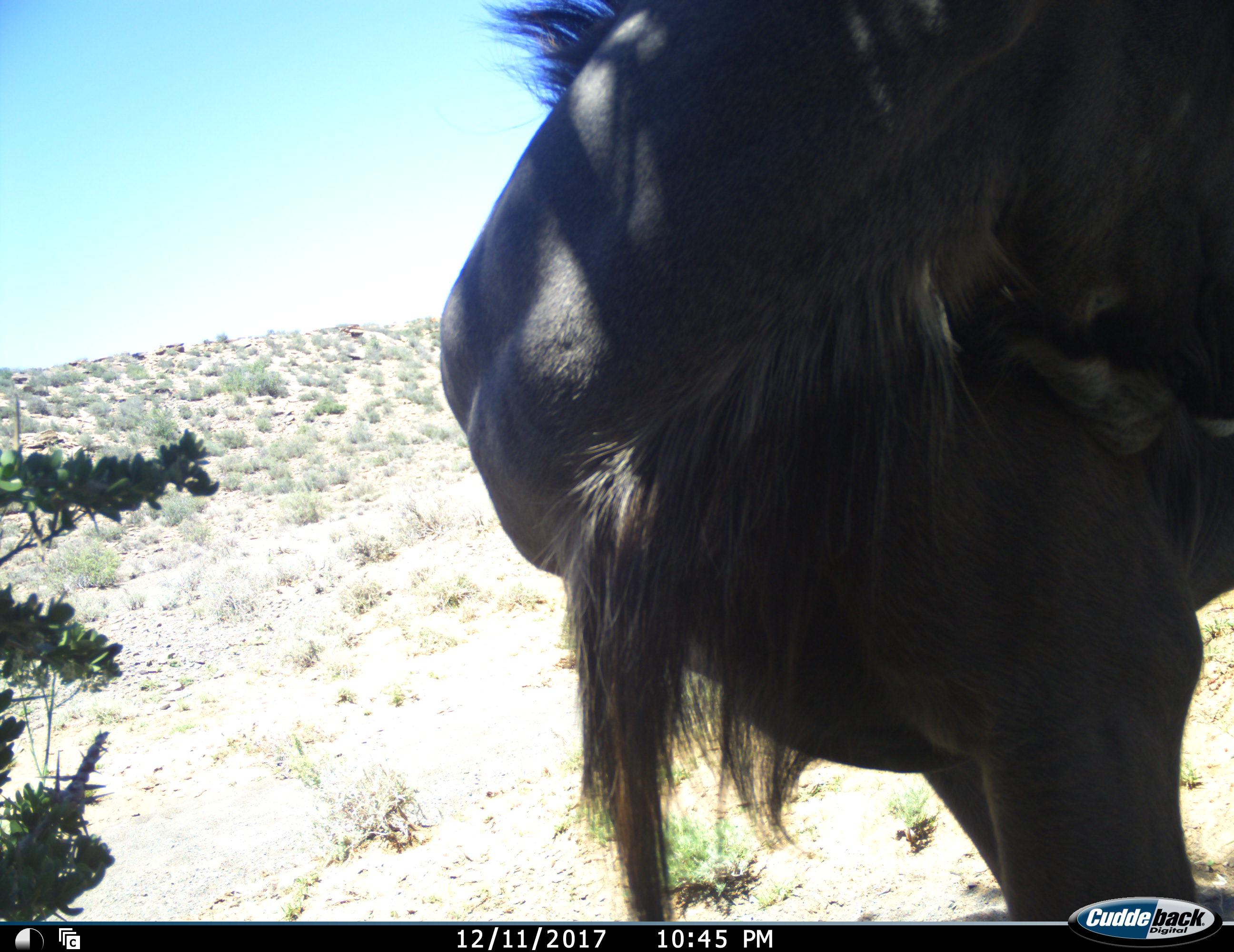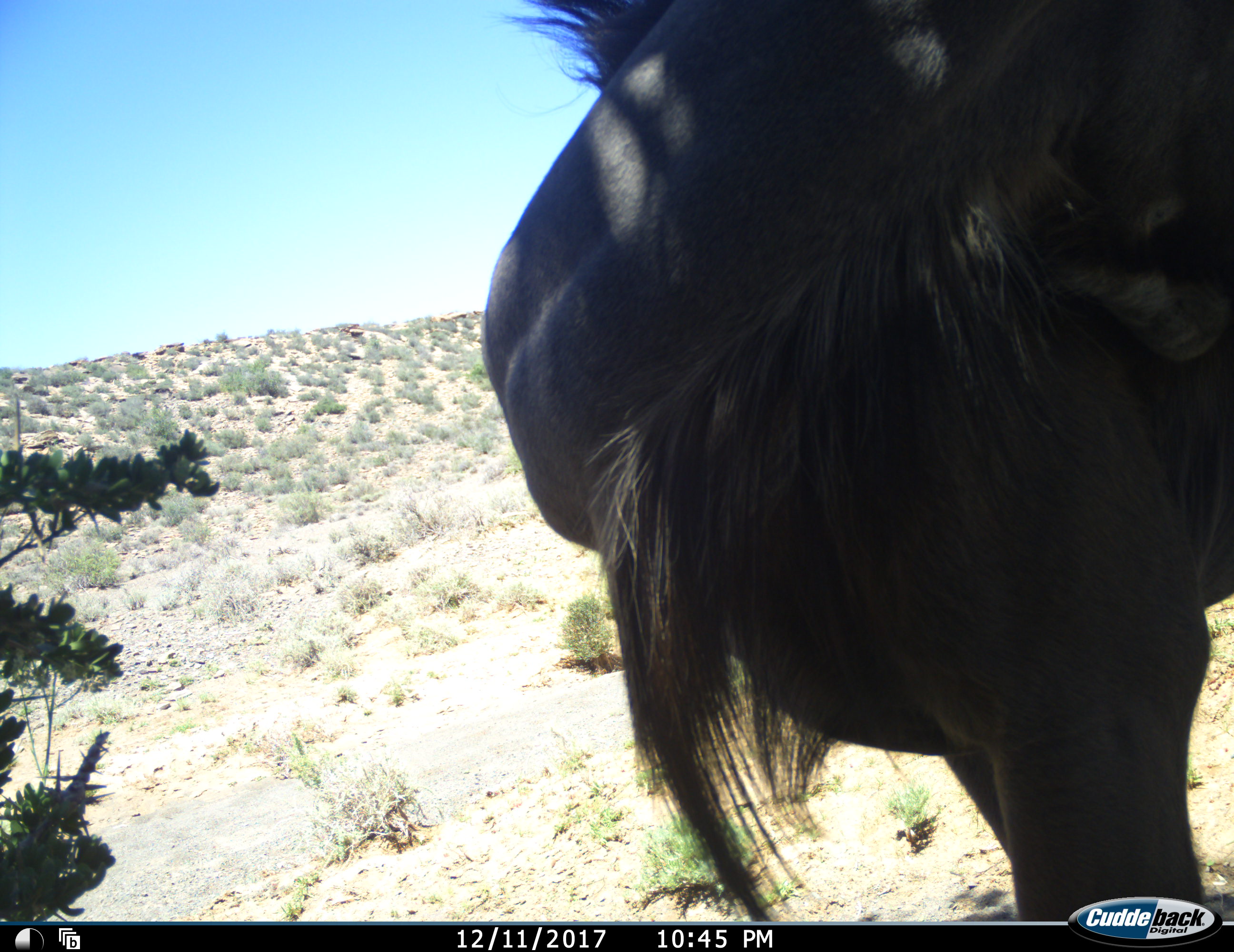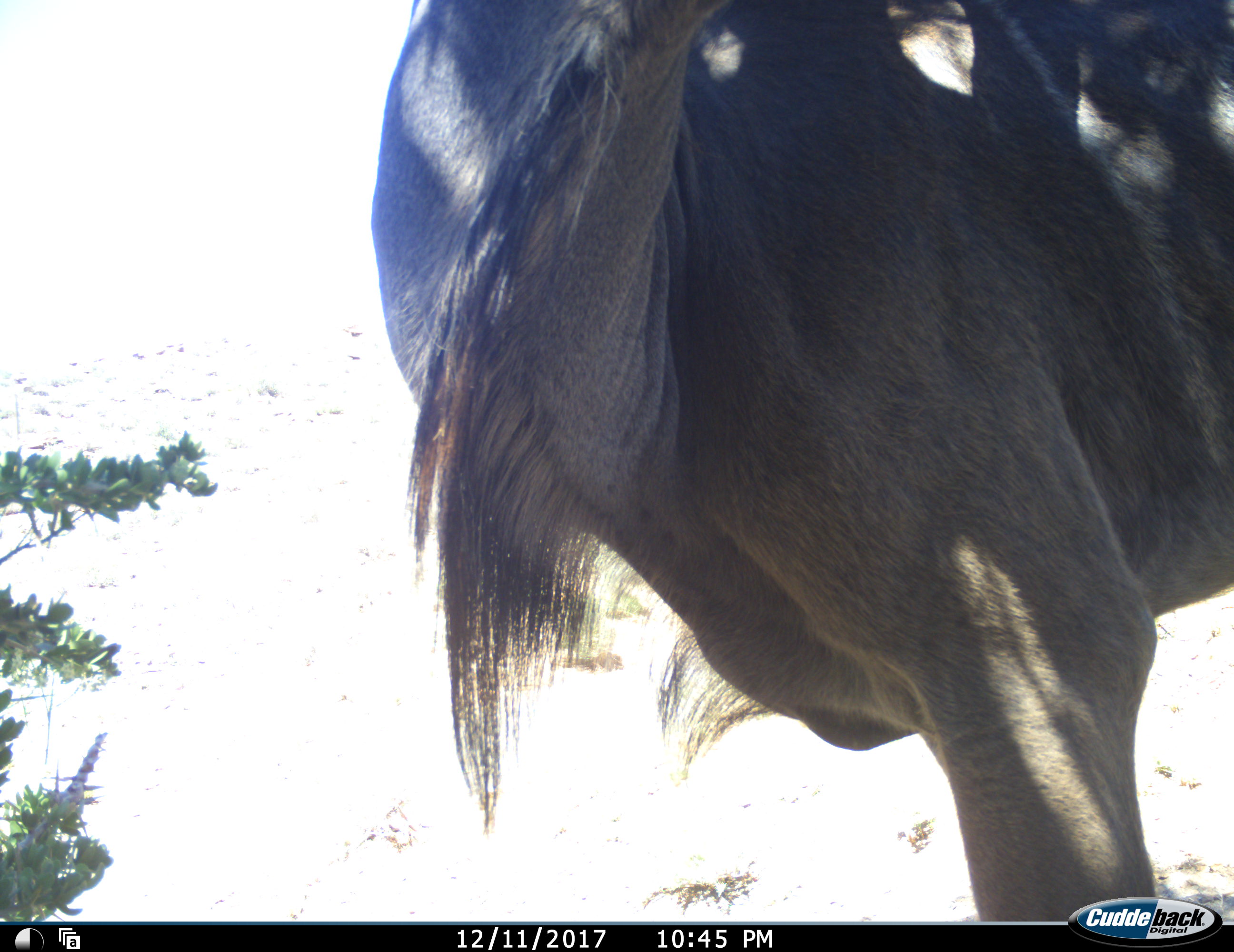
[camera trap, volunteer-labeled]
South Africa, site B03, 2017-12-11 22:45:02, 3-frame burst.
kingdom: Animalia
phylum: Chordata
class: Mammalia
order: Artiodactyla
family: Bovidae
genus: Connochaetes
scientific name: Connochaetes taurinus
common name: blue wildebeest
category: wildebeestblue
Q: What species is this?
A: Wildebeestblue (blue wildebeest) (Connochaetes taurinus).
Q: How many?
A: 1.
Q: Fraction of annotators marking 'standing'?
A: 50%.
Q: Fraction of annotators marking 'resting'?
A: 0%.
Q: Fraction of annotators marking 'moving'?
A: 50%.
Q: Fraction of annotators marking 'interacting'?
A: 17%.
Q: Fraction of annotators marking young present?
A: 0%.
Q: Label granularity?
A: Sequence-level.